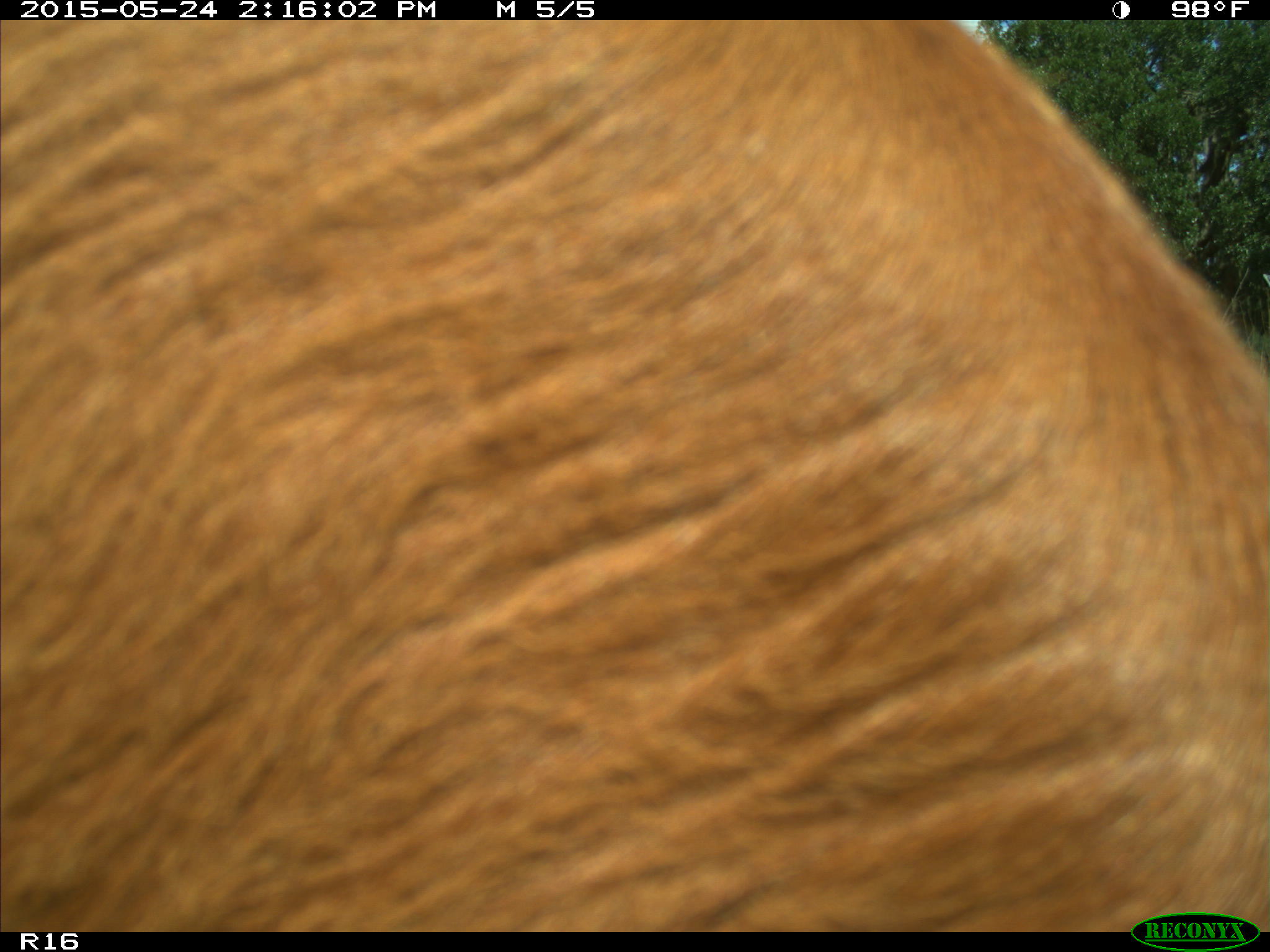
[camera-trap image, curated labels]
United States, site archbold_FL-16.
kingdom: Animalia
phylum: Chordata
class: Mammalia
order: Artiodactyla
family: Bovidae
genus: Bos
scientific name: Bos taurus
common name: domestic cow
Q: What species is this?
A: Bos taurus (domestic cow).